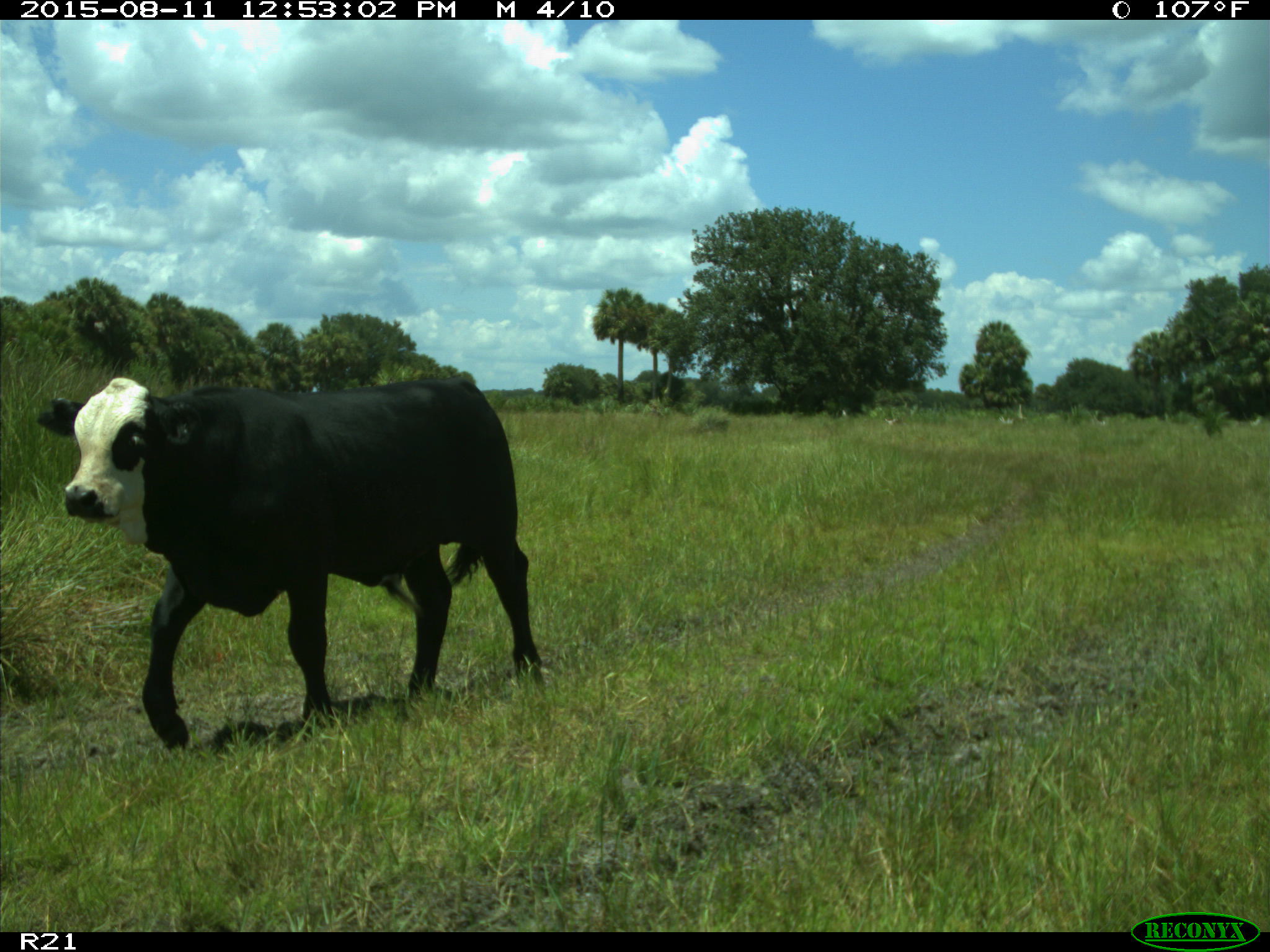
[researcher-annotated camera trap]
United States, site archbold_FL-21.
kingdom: Animalia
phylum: Chordata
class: Mammalia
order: Artiodactyla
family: Bovidae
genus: Bos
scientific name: Bos taurus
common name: domestic cow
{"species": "Bos taurus (domestic cow)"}